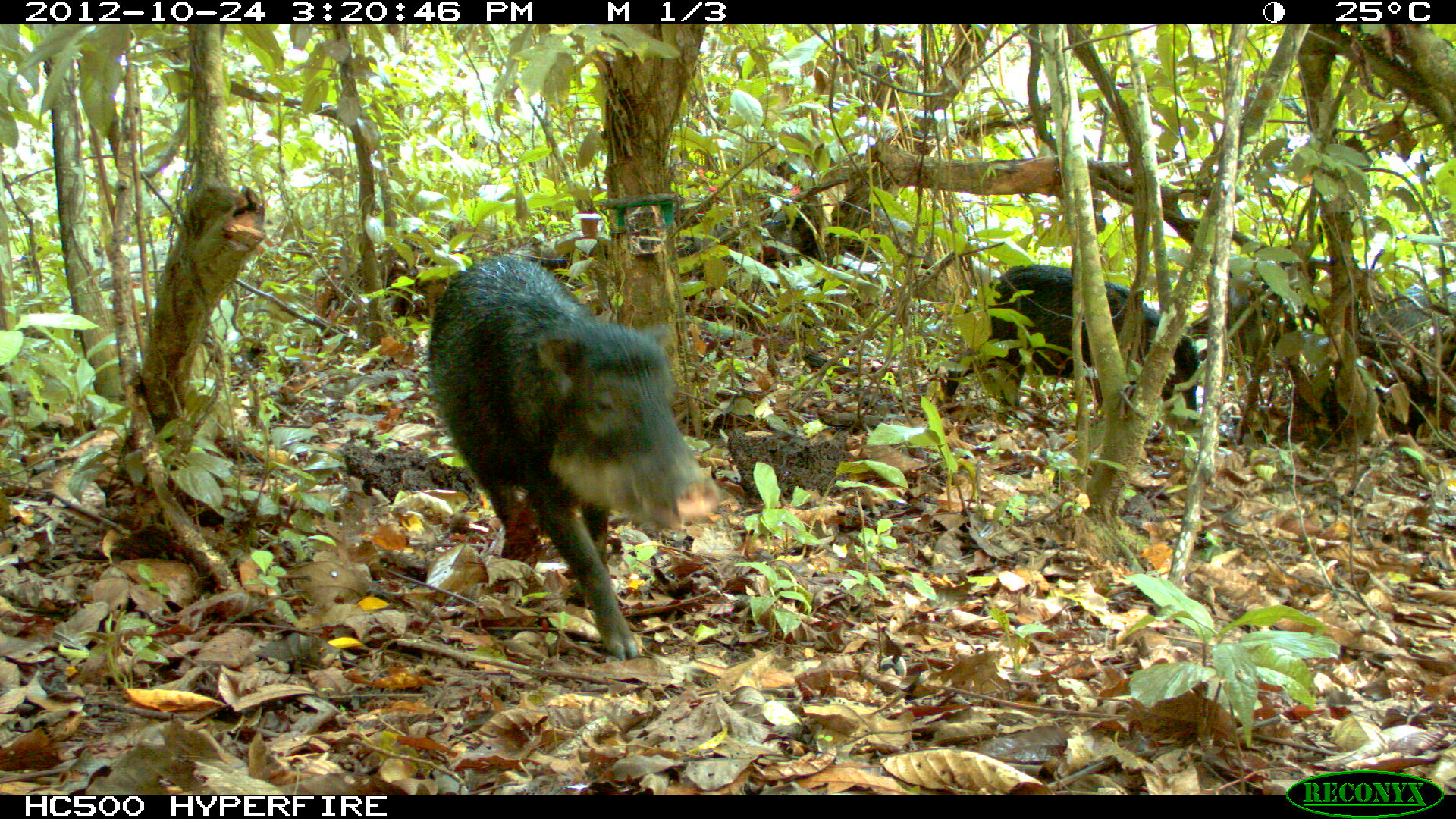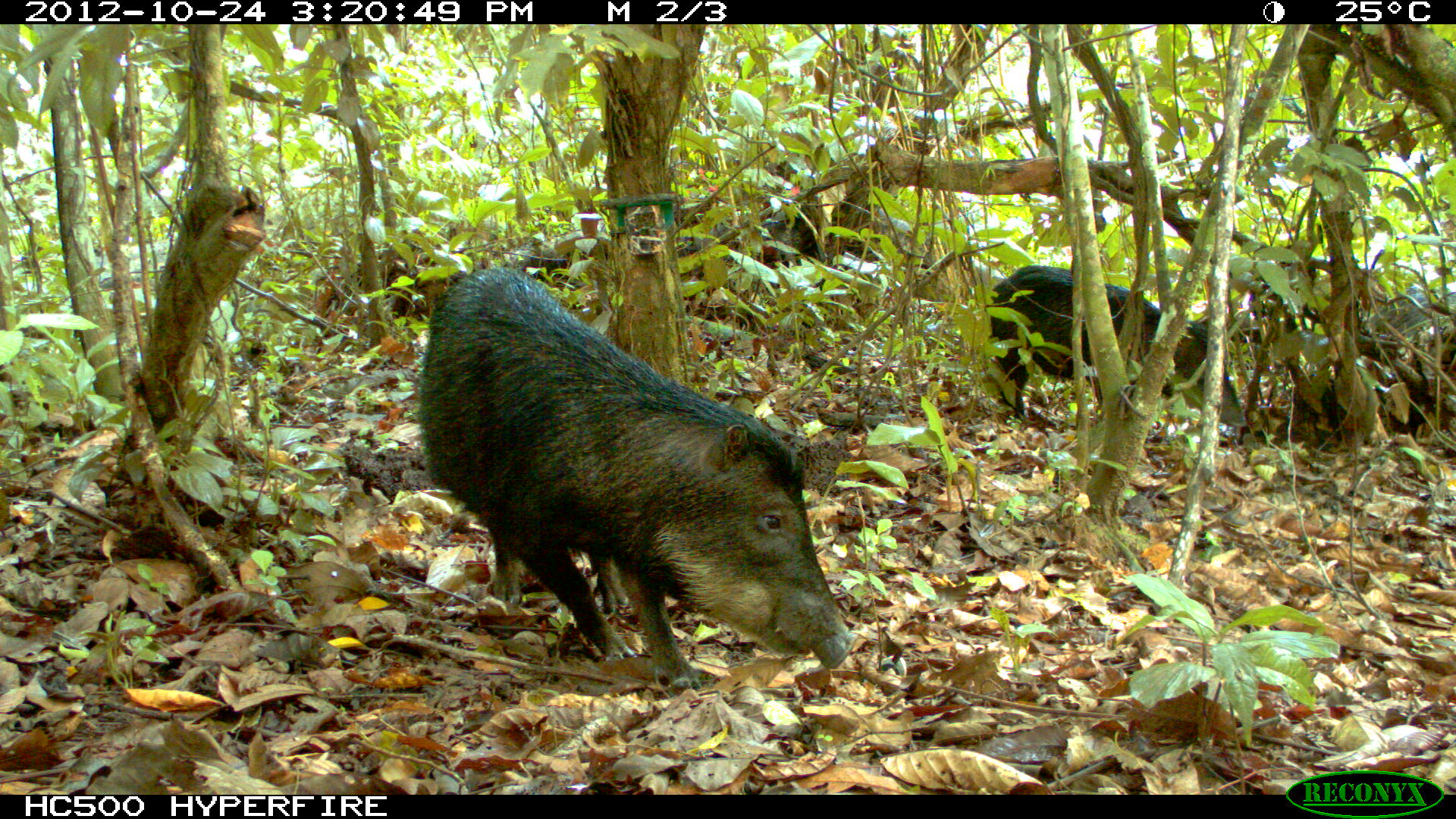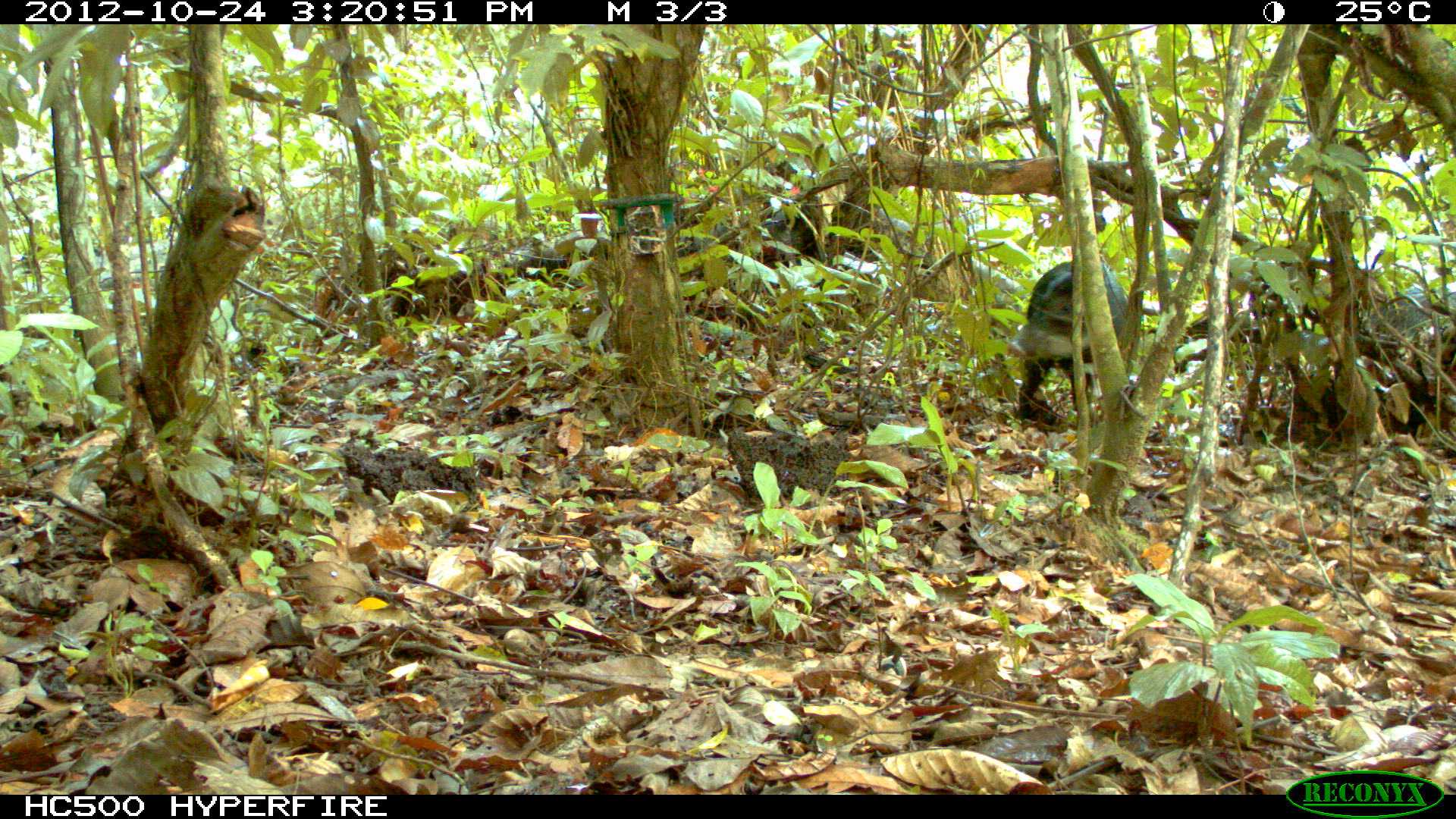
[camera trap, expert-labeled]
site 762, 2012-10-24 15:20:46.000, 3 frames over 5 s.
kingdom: Animalia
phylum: Chordata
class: Mammalia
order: Artiodactyla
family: Tayassuidae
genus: Tayassu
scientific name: Tayassu pecari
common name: white-lipped peccary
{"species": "Tayassu pecari (white-lipped peccary)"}